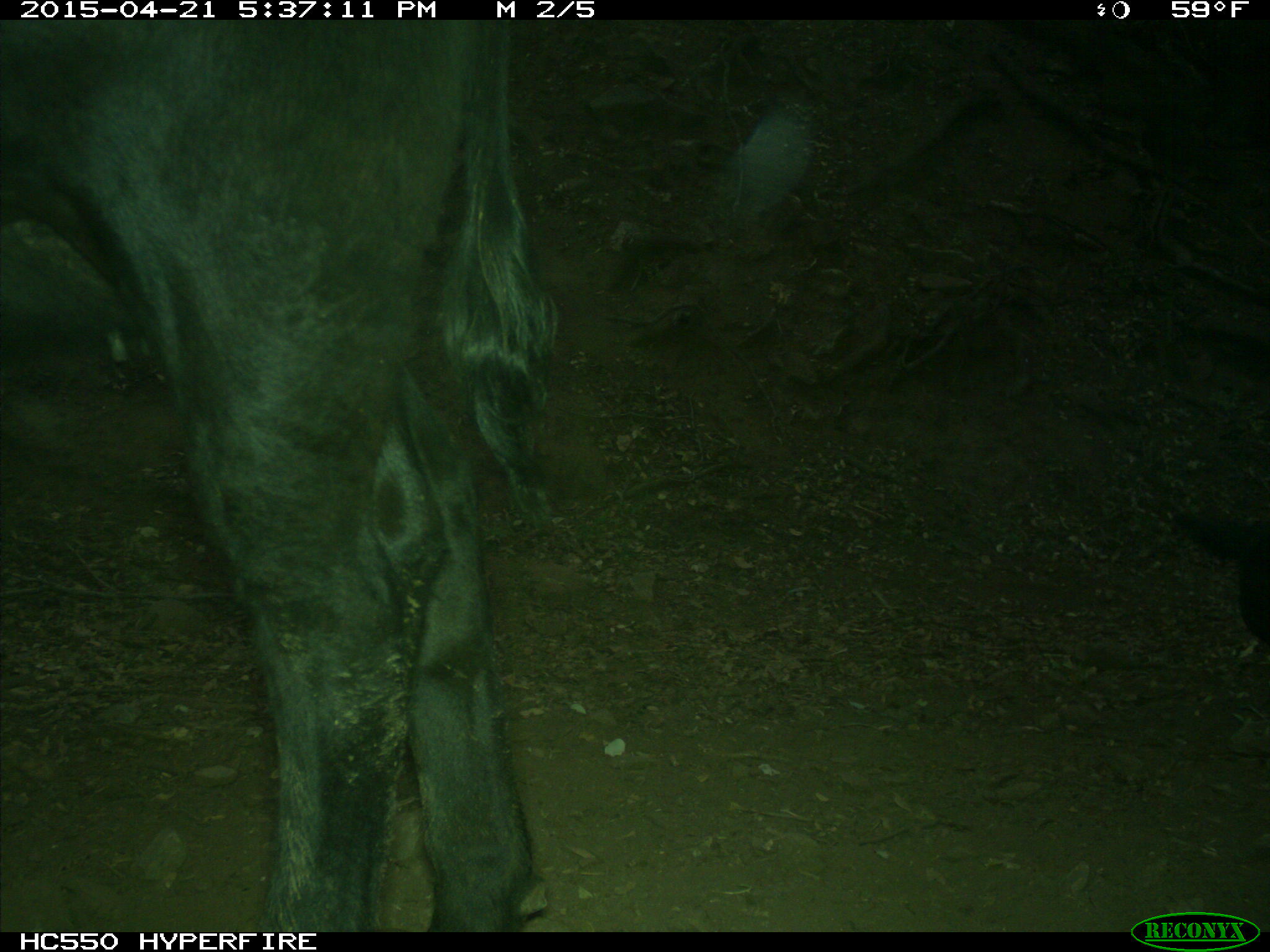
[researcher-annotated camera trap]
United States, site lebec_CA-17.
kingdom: Animalia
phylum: Chordata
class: Mammalia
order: Artiodactyla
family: Bovidae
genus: Bos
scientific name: Bos taurus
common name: domestic cow